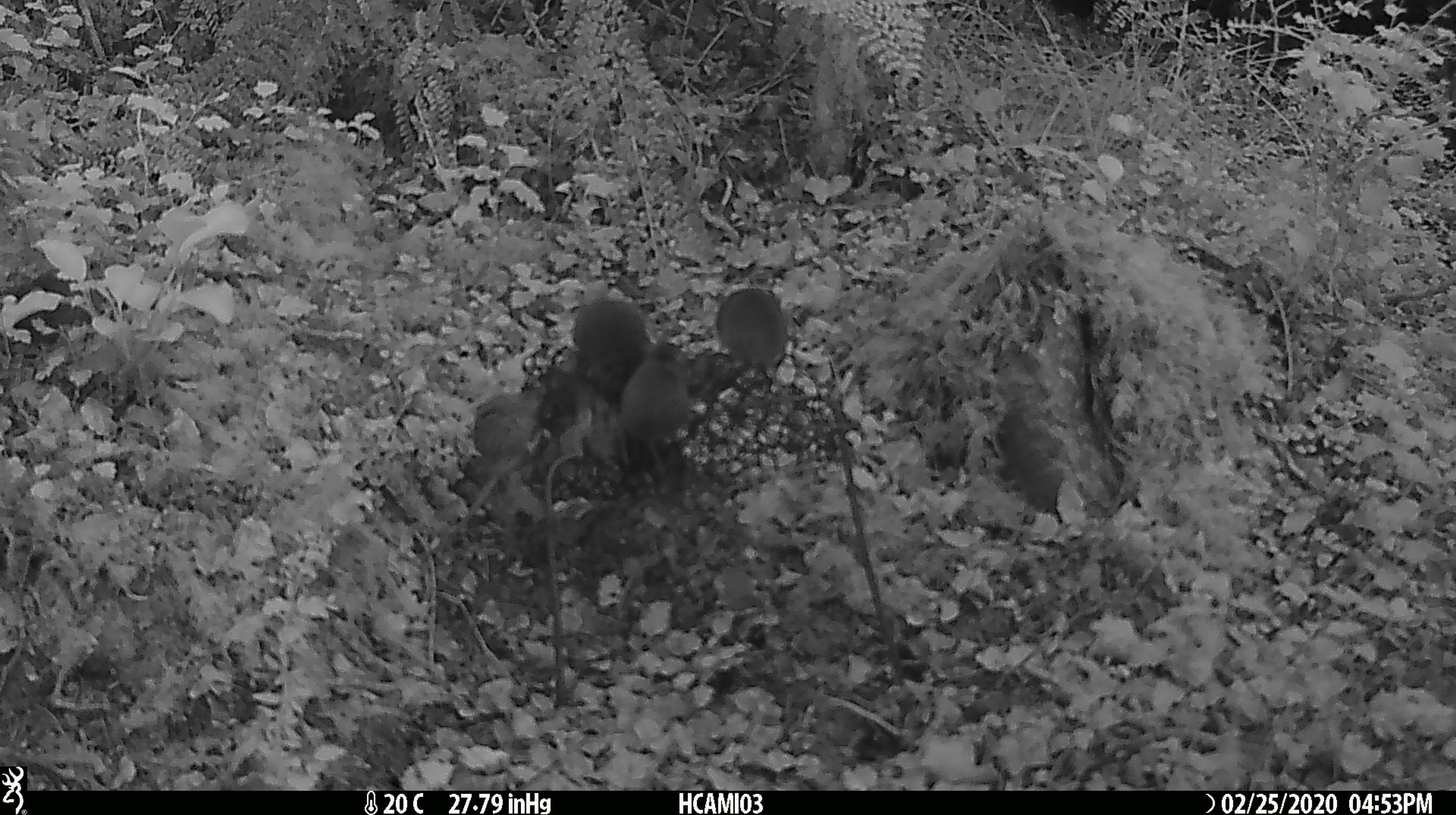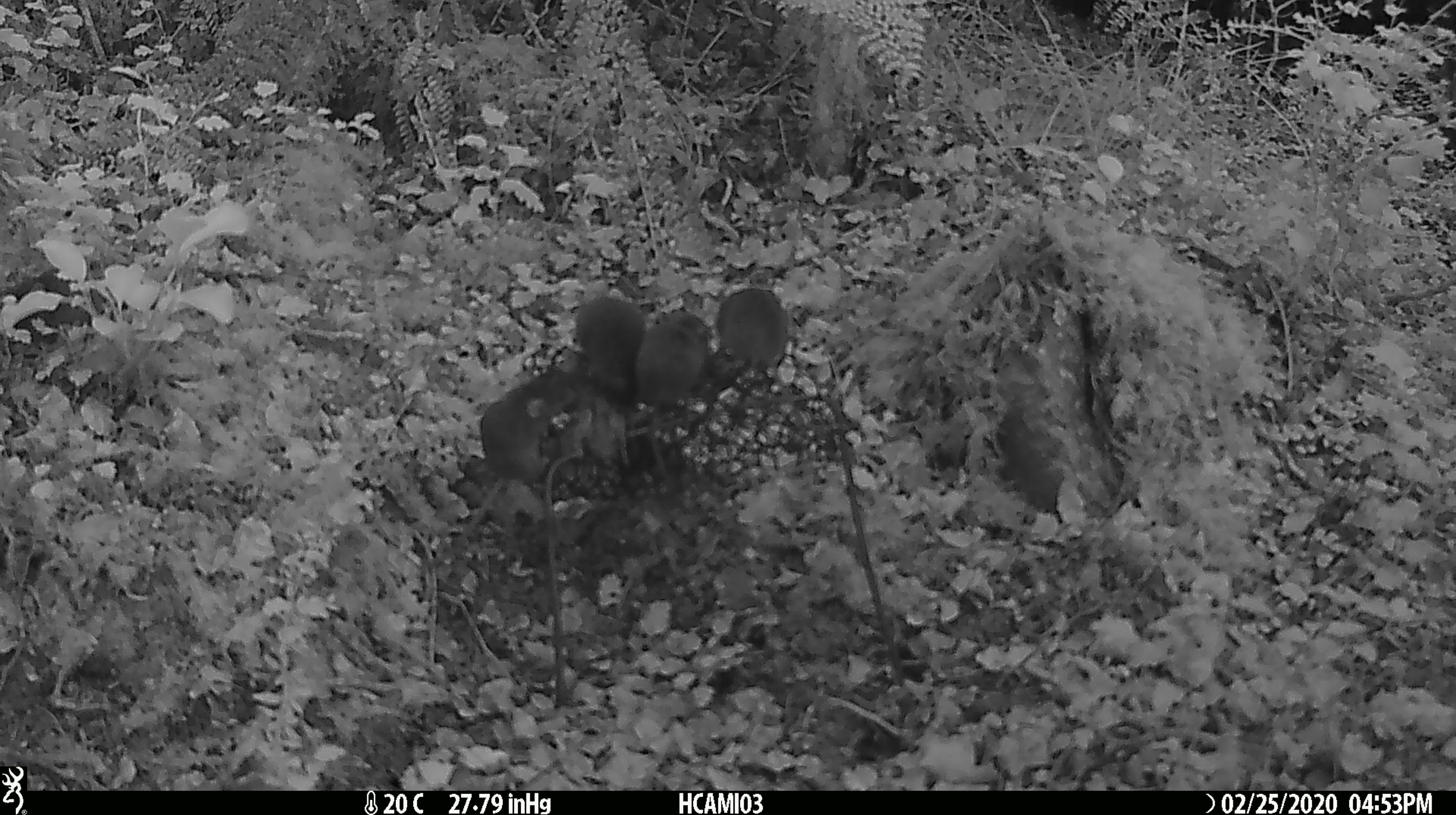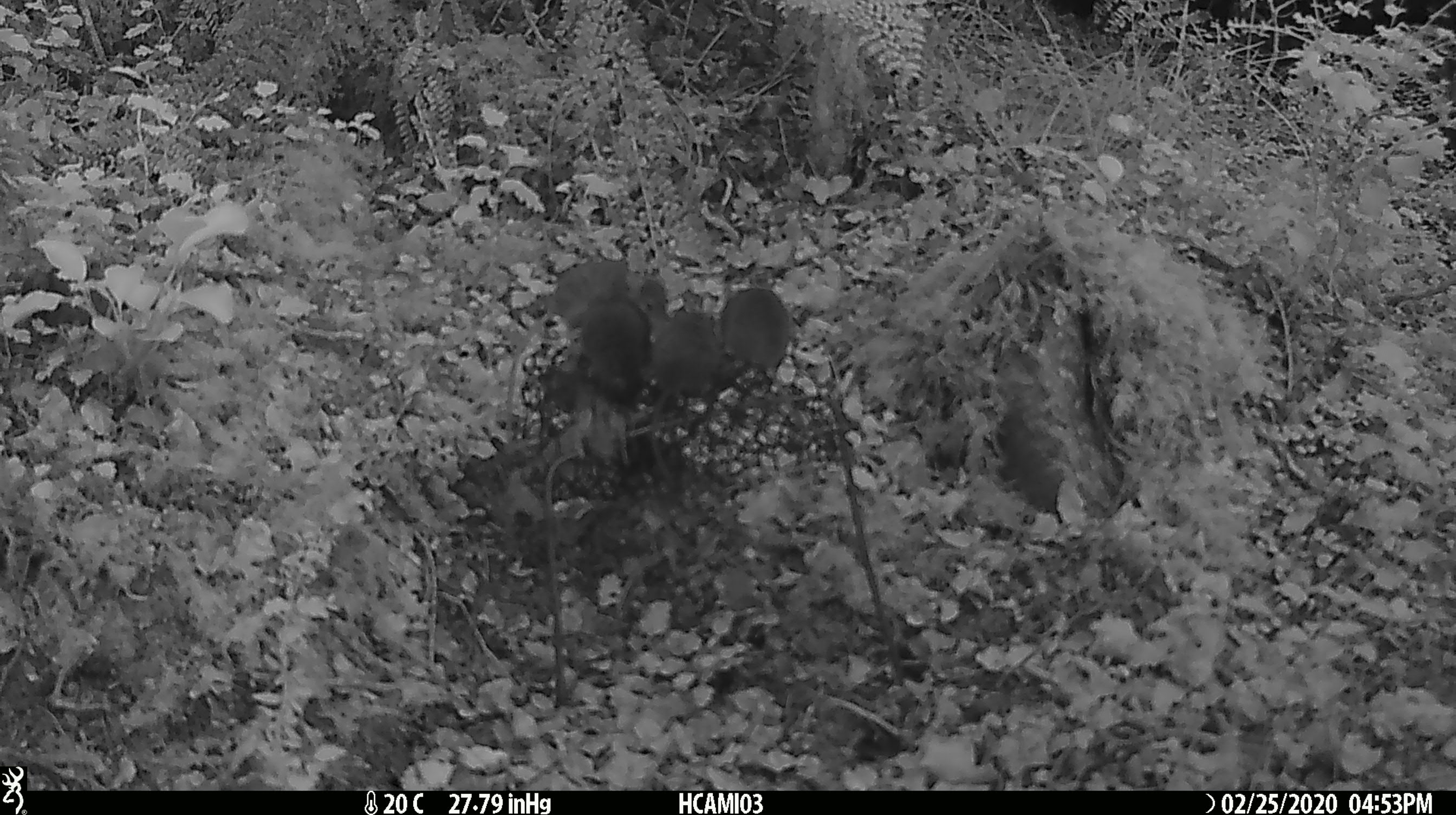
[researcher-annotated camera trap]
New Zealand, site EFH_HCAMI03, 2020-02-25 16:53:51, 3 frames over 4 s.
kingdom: Animalia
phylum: Chordata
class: Mammalia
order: Rodentia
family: Muridae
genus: Mus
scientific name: Mus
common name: mouse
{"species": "mouse (Mus)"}